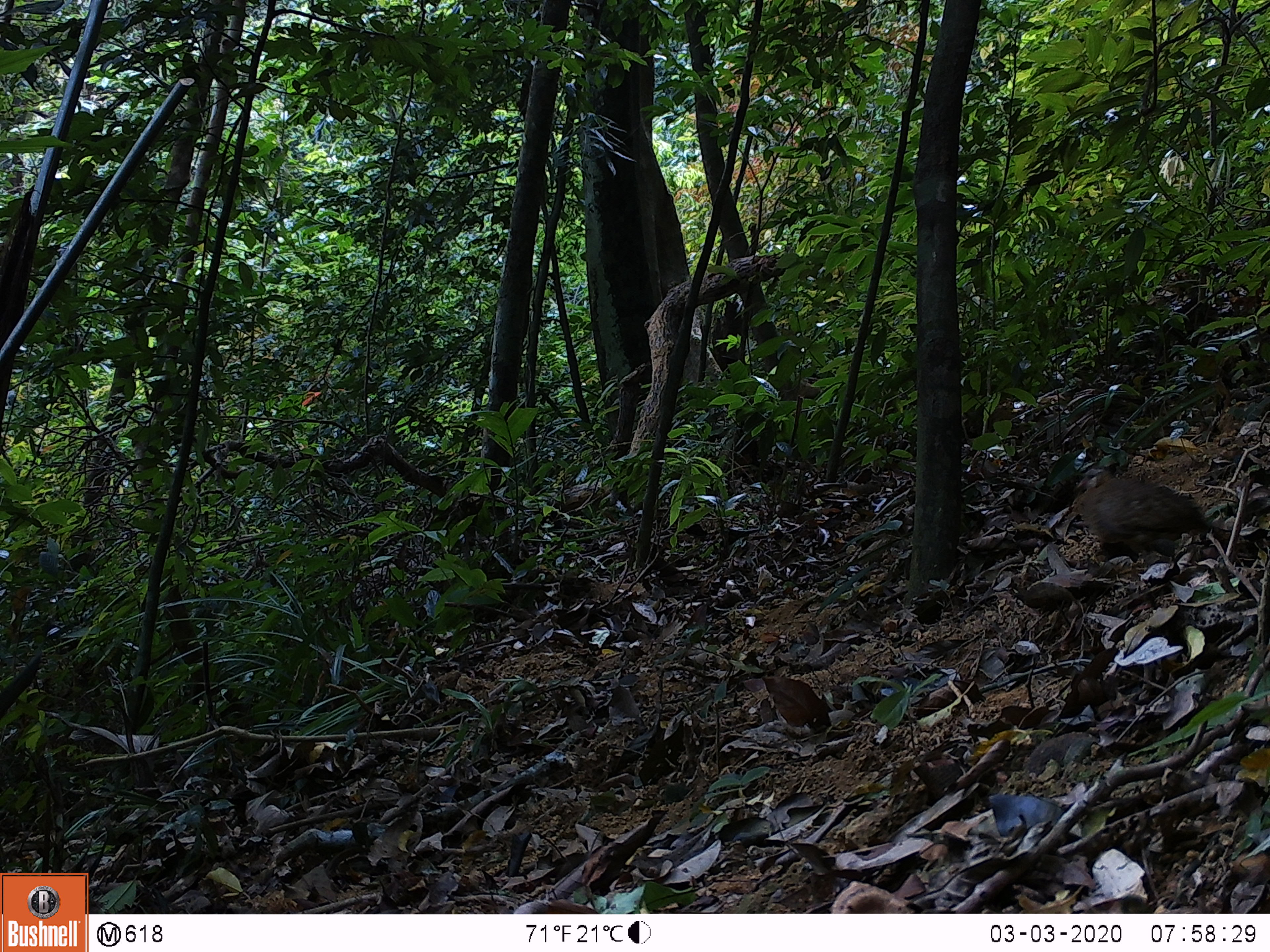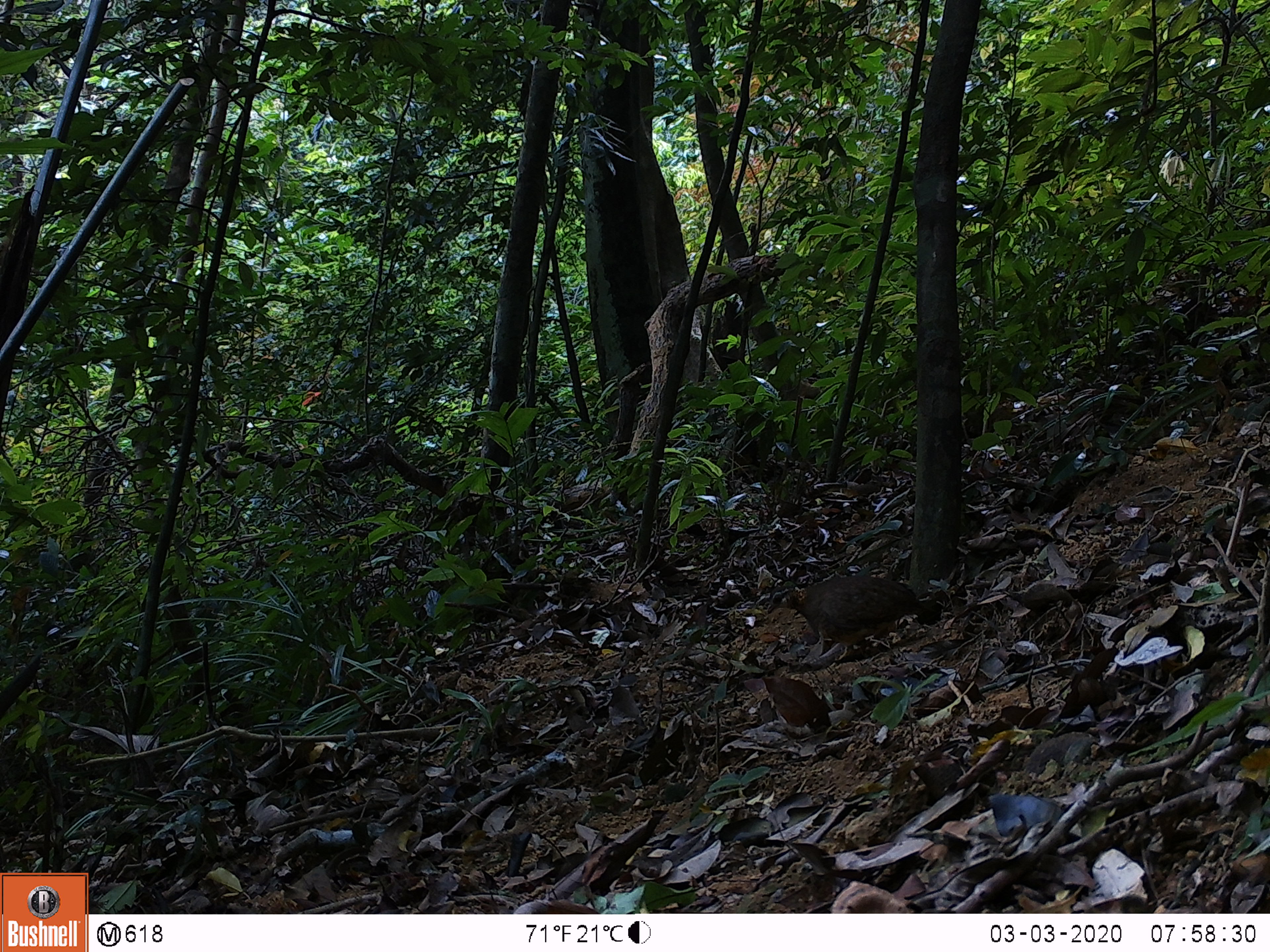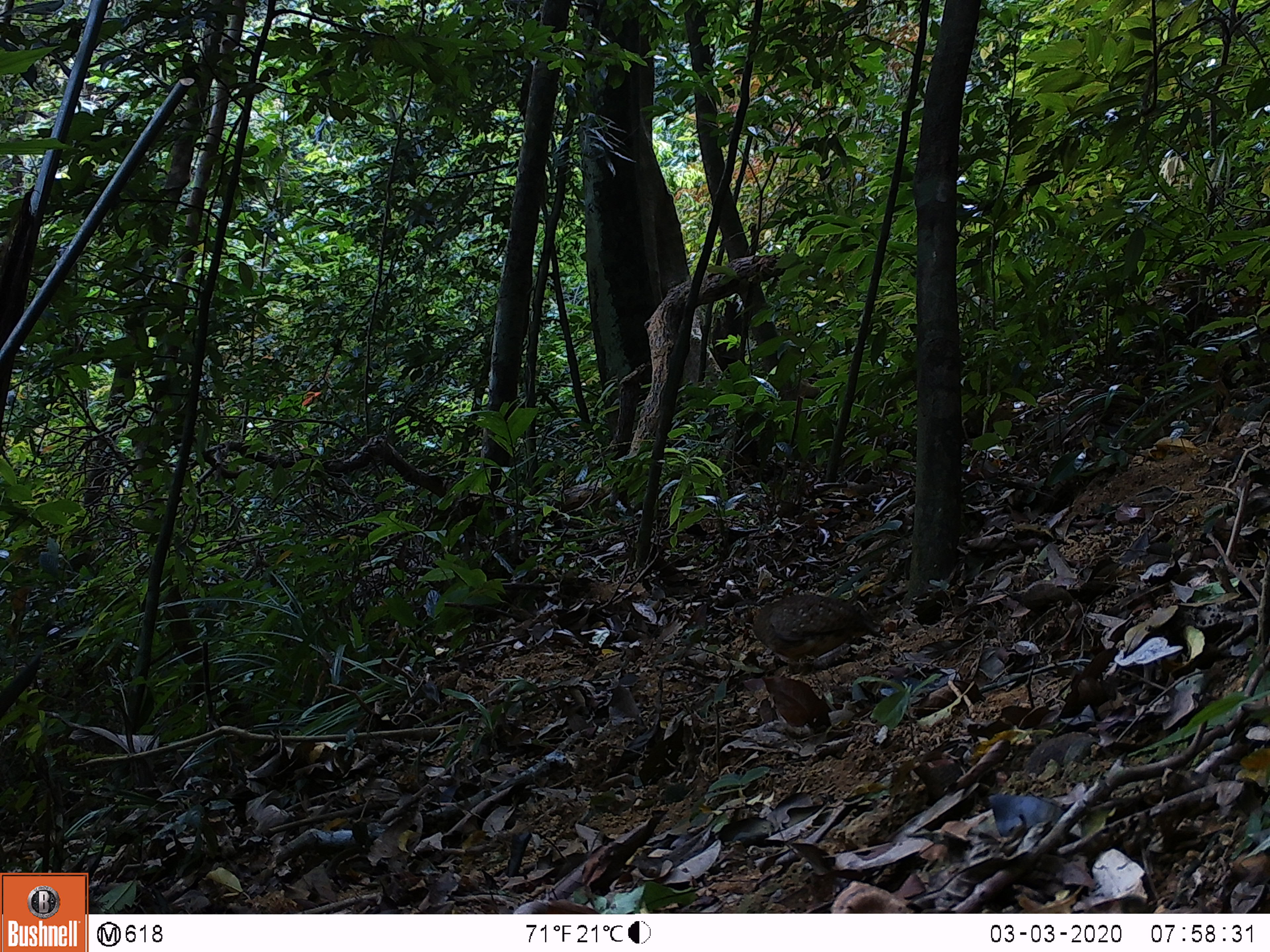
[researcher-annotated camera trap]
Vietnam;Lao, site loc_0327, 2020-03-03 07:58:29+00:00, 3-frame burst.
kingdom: Animalia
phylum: Chordata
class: Aves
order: Galliformes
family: Phasianidae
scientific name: Phasianidae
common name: partridge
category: unidentified partridge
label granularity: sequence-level